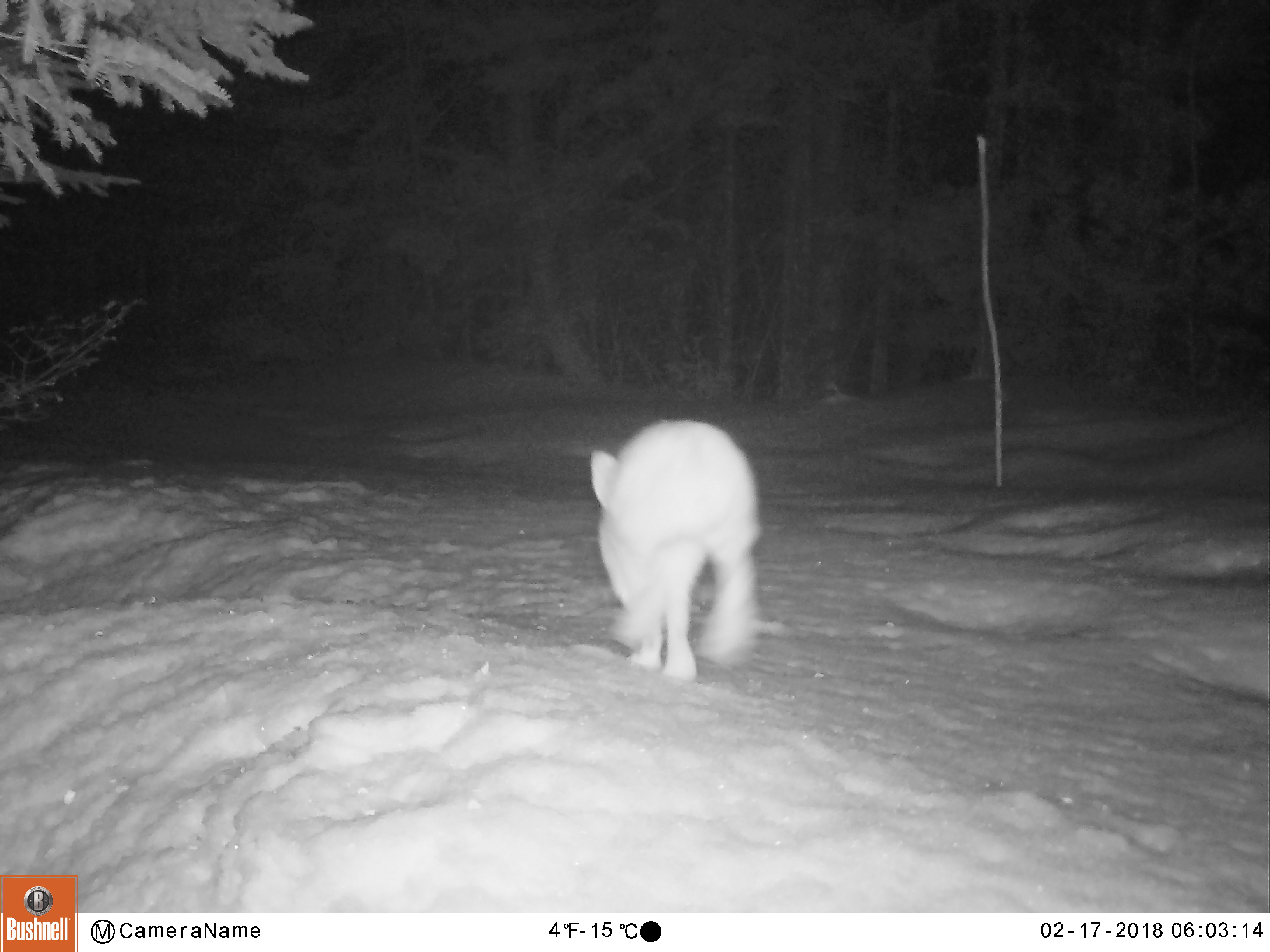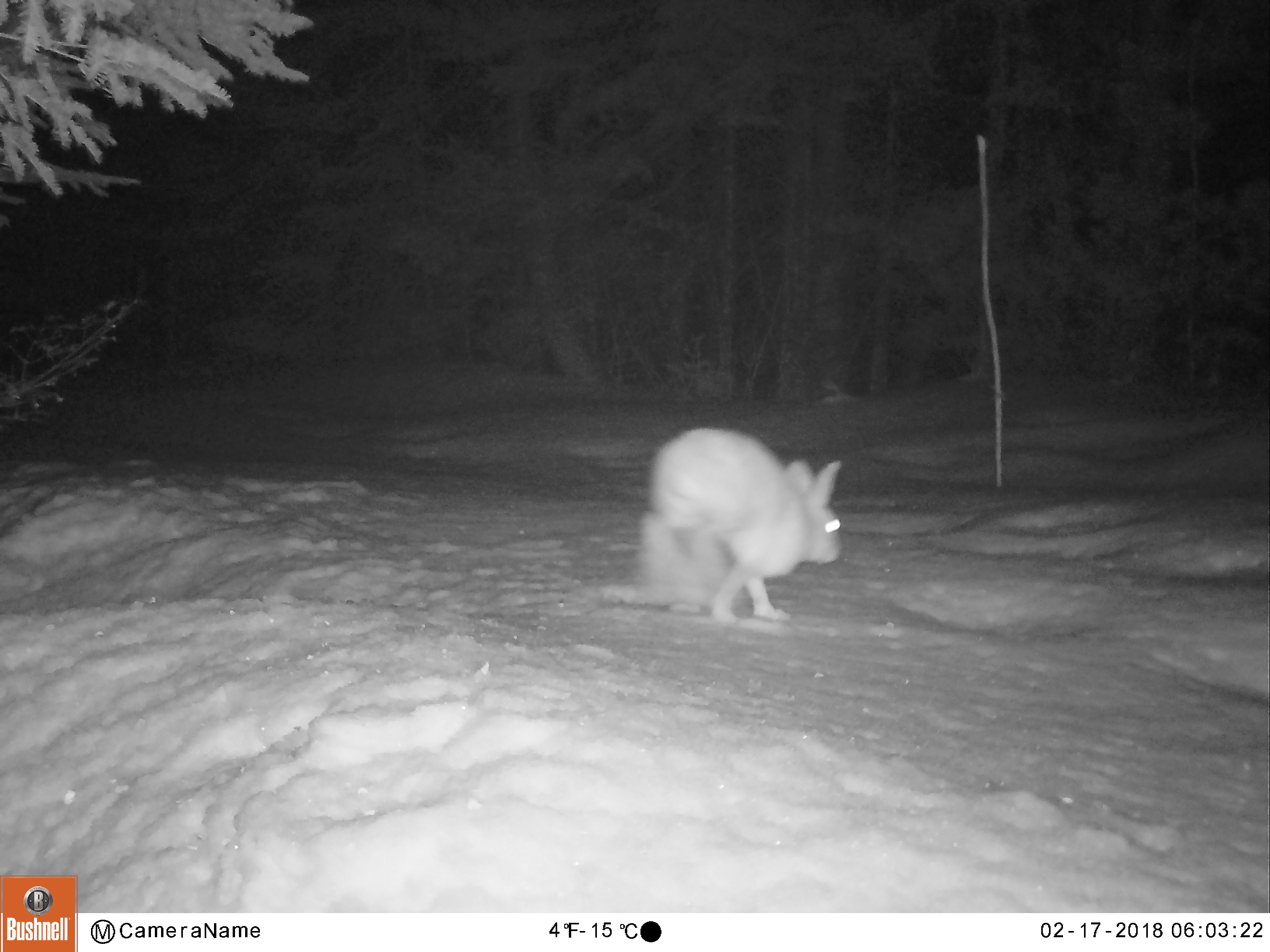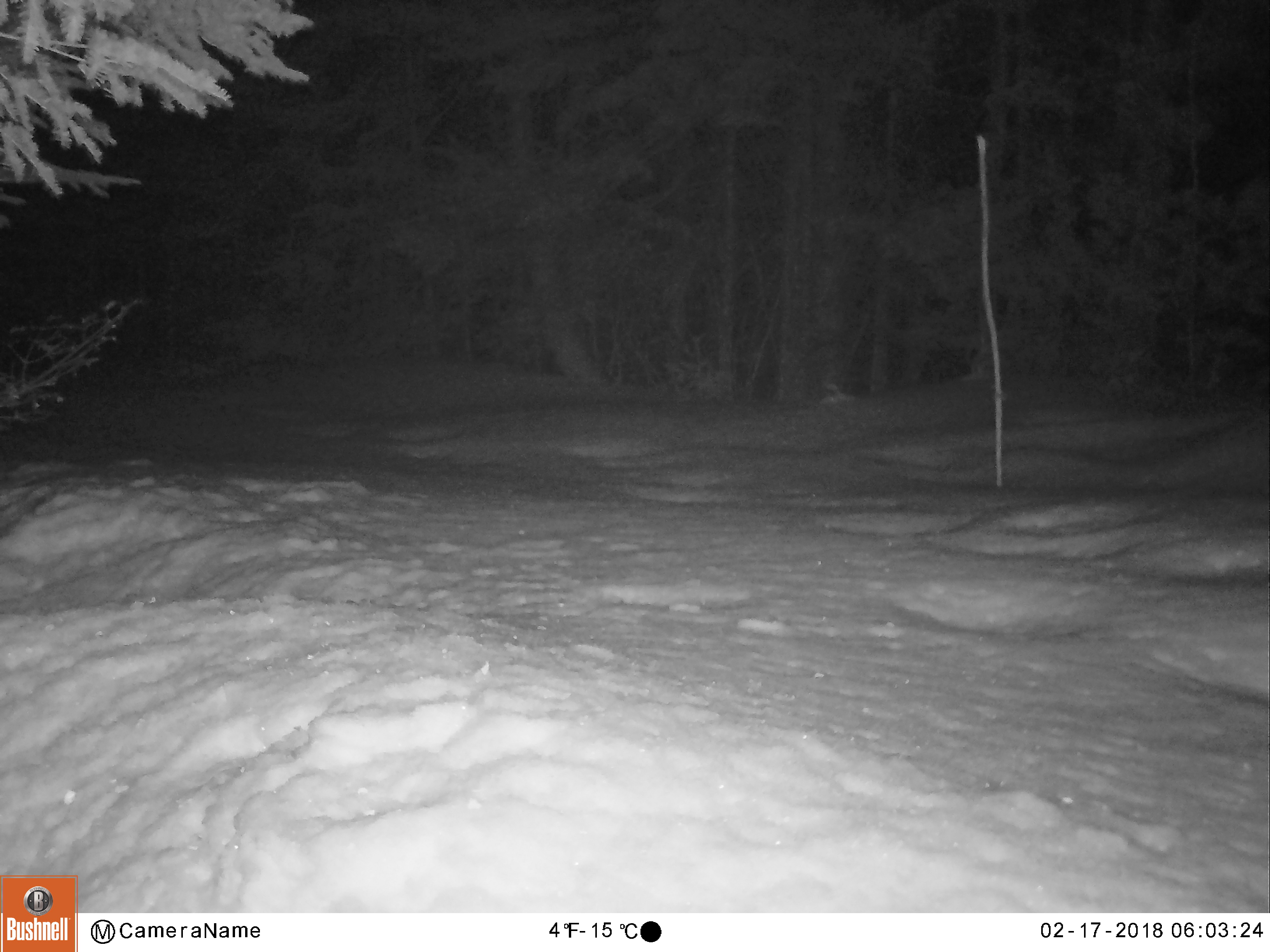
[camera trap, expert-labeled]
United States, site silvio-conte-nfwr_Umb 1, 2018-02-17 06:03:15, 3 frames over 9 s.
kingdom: Animalia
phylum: Chordata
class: Mammalia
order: Lagomorpha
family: Leporidae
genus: Lepus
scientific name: Lepus americanus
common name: snowshoe hare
Snowshoe hare (Lepus americanus).